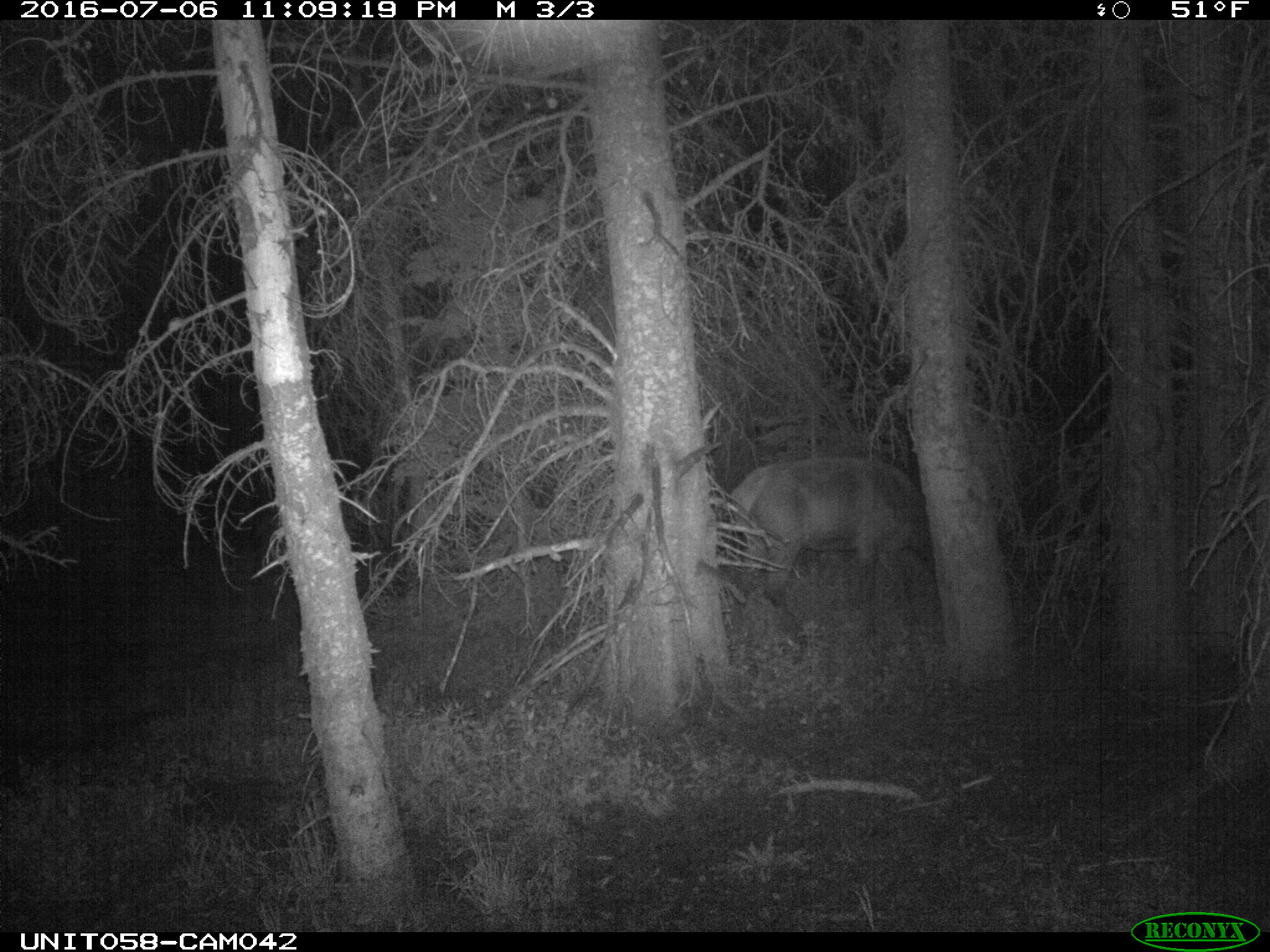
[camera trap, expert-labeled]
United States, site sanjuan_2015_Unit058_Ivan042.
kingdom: Animalia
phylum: Chordata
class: Mammalia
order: Artiodactyla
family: Cervidae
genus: Cervus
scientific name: Cervus elaphus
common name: red deer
Cervus elaphus (red deer).